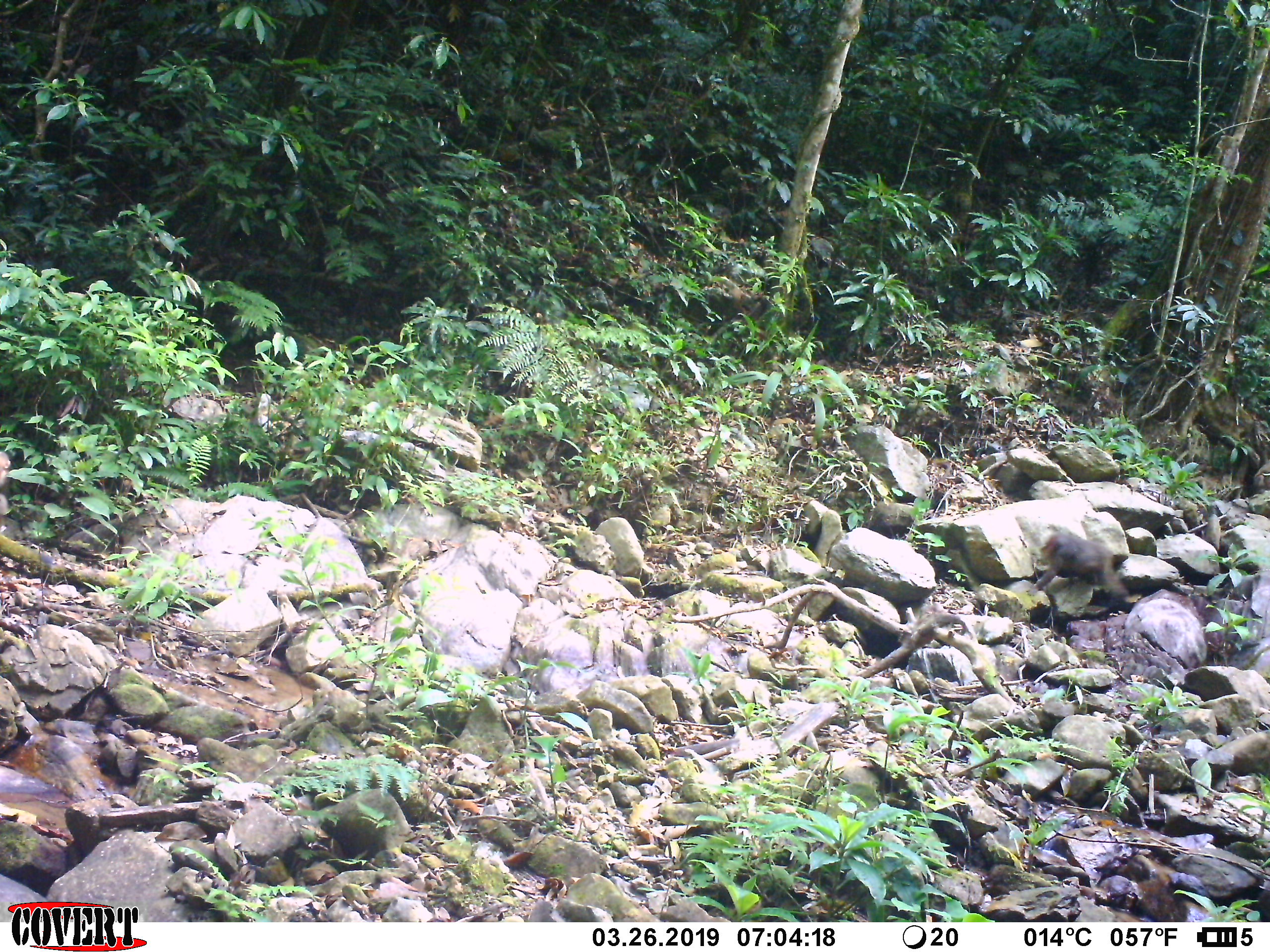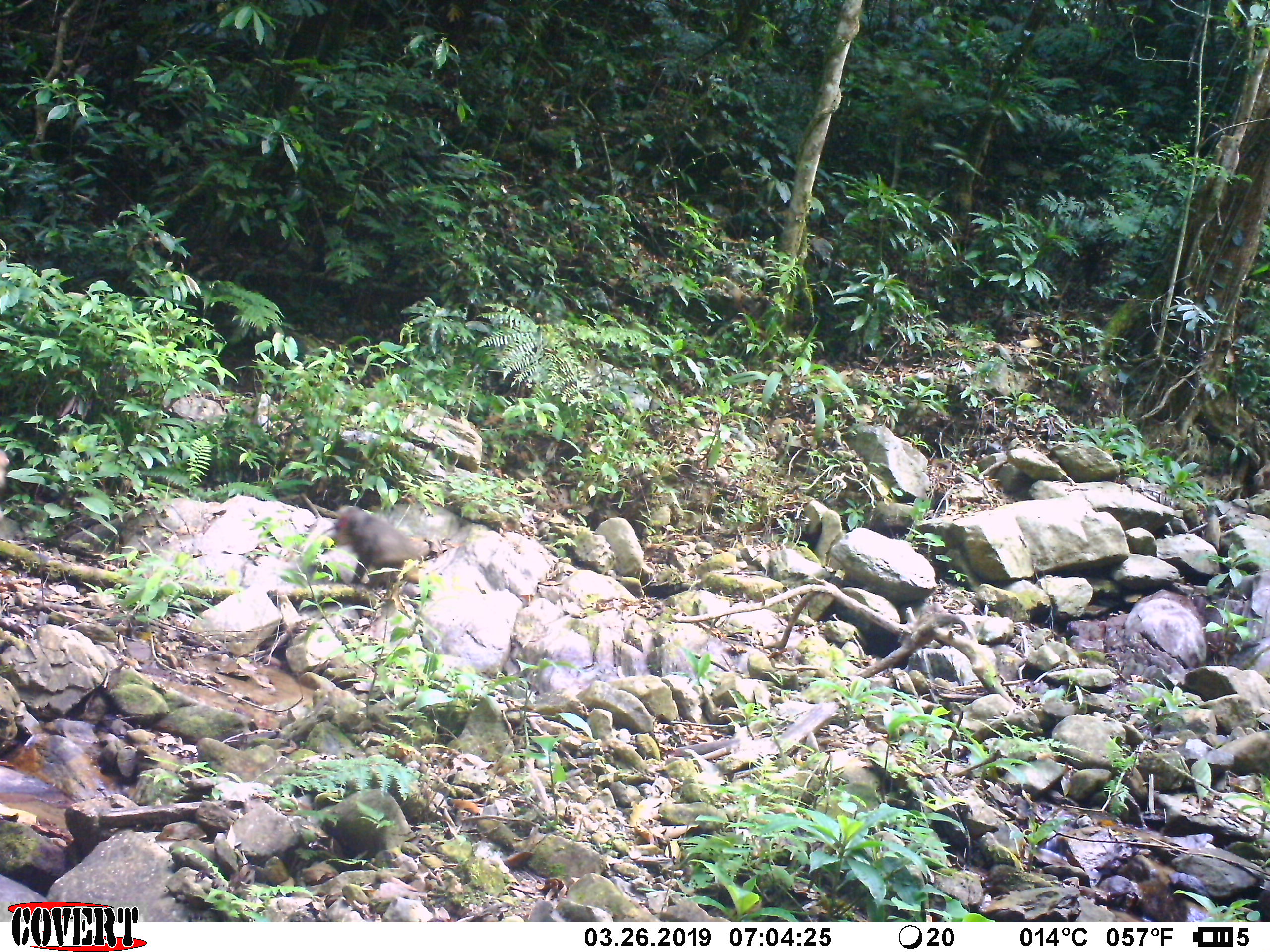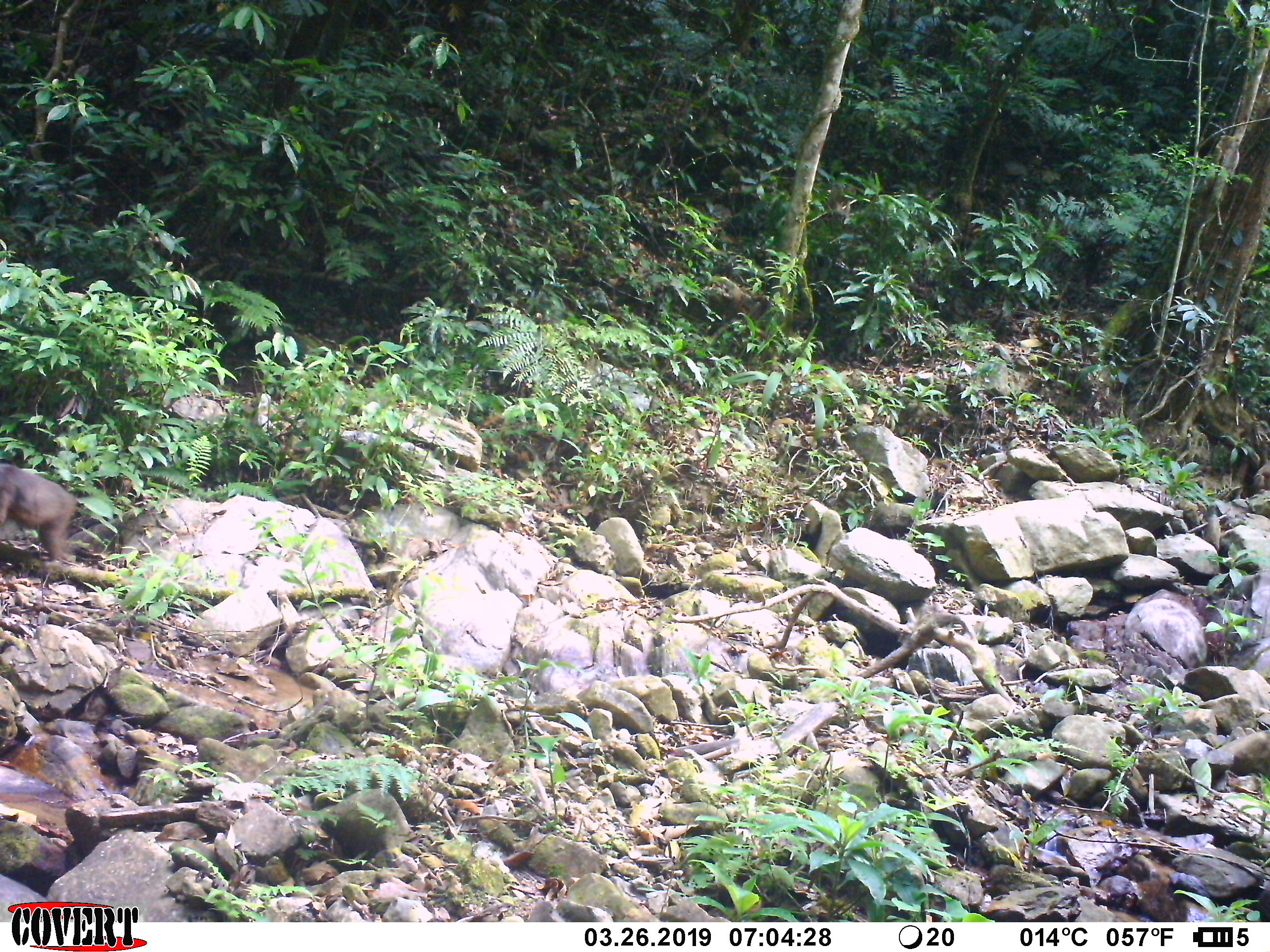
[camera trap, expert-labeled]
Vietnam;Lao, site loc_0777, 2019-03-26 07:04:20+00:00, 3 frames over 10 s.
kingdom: Animalia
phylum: Chordata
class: Mammalia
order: Primates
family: Cercopithecidae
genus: Macaca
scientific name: Macaca arctoides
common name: stump-tailed macaque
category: stump tailed macaque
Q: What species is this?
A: Stump tailed macaque (stump-tailed macaque) (Macaca arctoides).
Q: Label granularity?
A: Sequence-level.